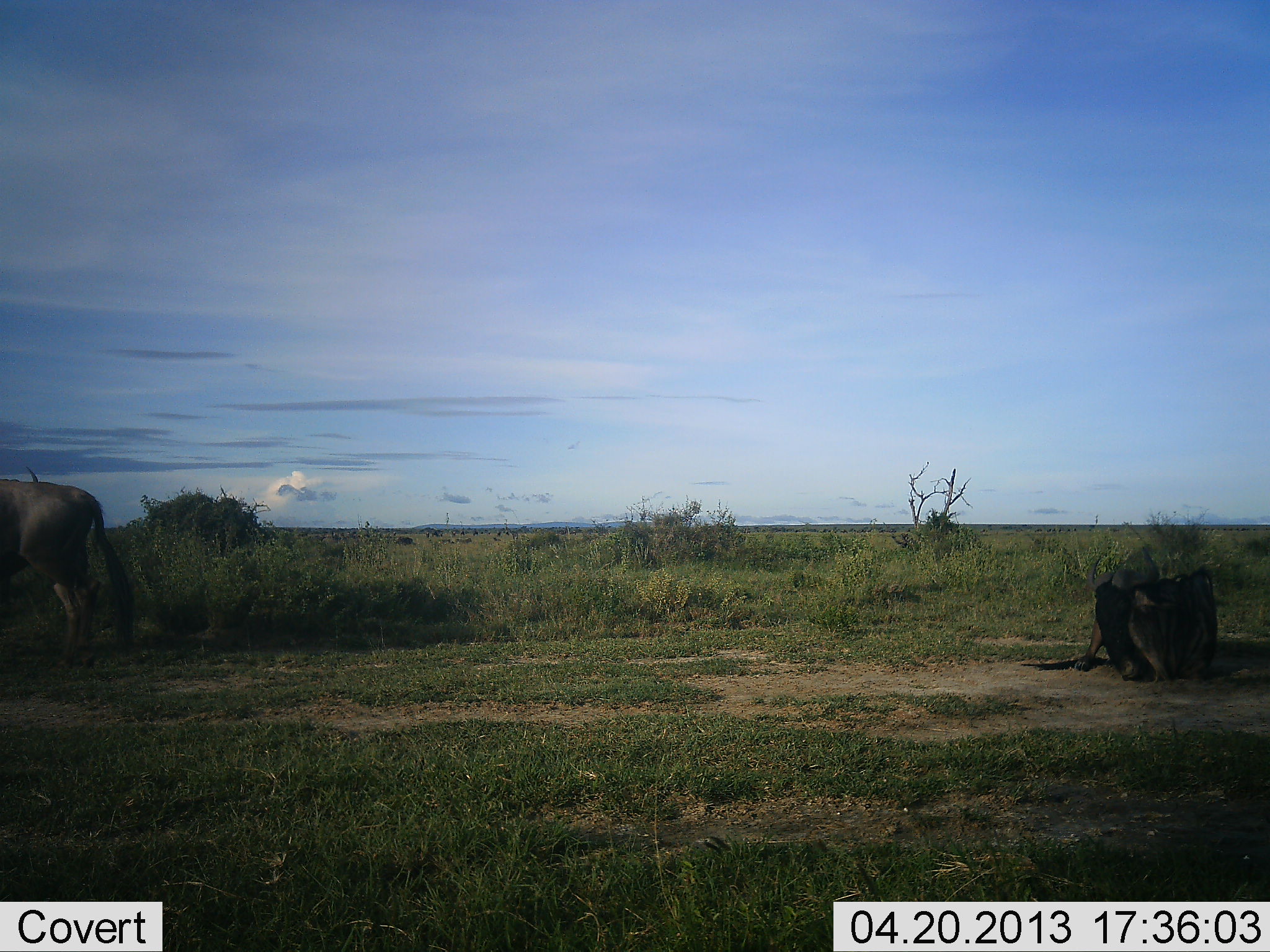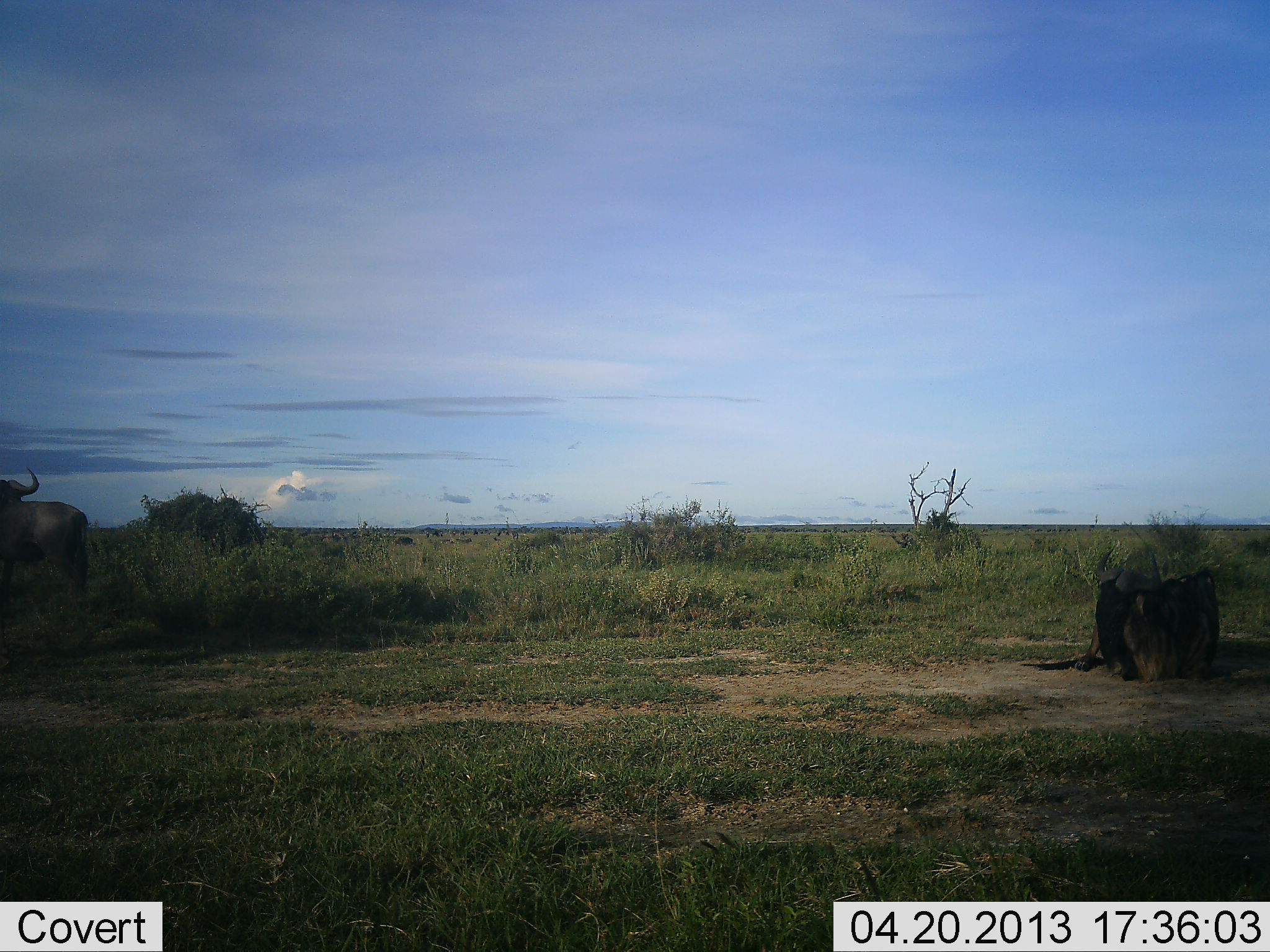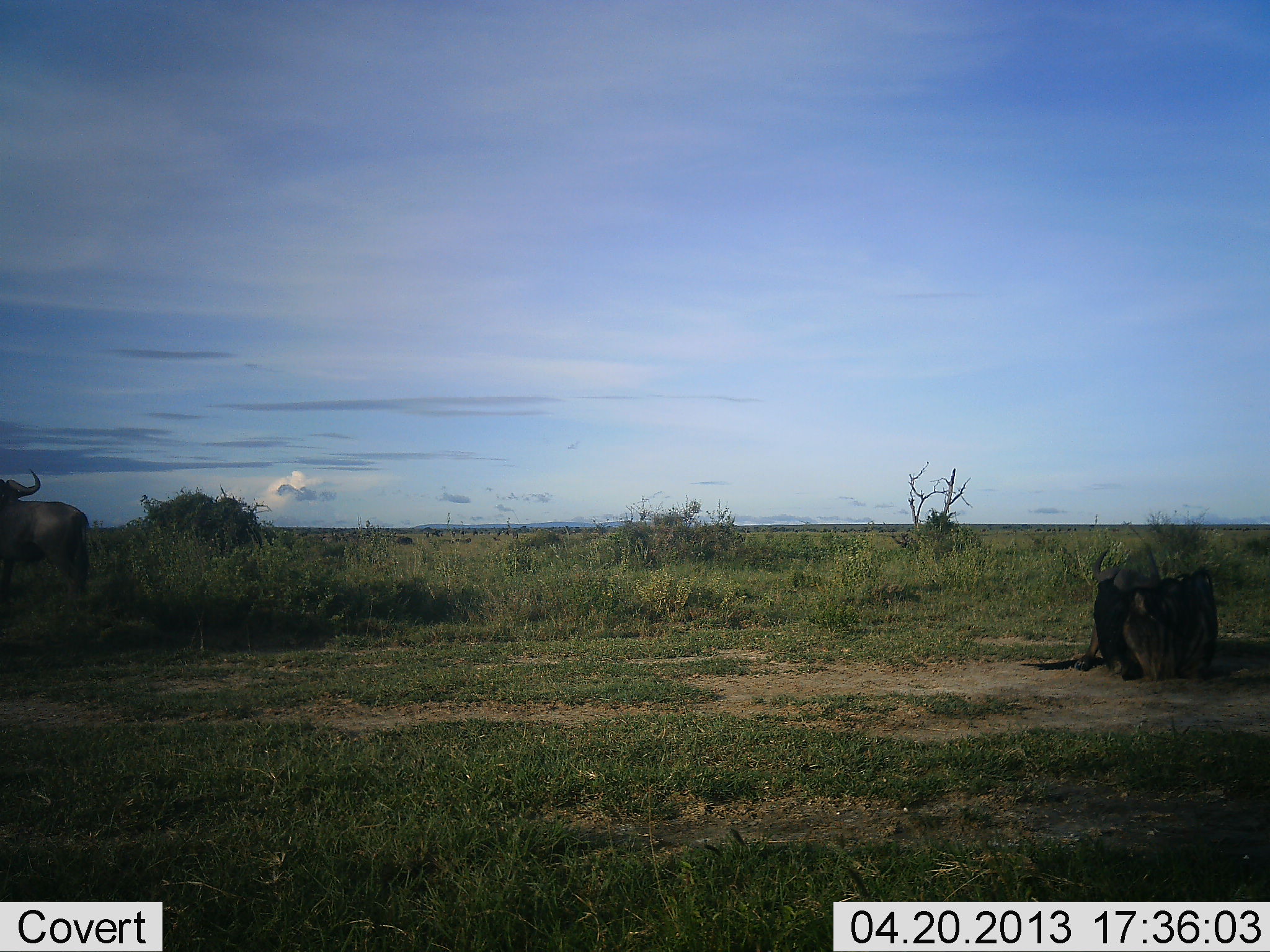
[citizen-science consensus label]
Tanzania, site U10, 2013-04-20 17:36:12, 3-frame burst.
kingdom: Animalia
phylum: Chordata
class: Mammalia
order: Artiodactyla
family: Bovidae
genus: Connochaetes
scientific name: Connochaetes taurinus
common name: blue wildebeest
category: wildebeest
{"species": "wildebeest (blue wildebeest) (Connochaetes taurinus)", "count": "3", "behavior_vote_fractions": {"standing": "76%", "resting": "82%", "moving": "65%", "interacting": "0%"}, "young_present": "0%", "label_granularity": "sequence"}